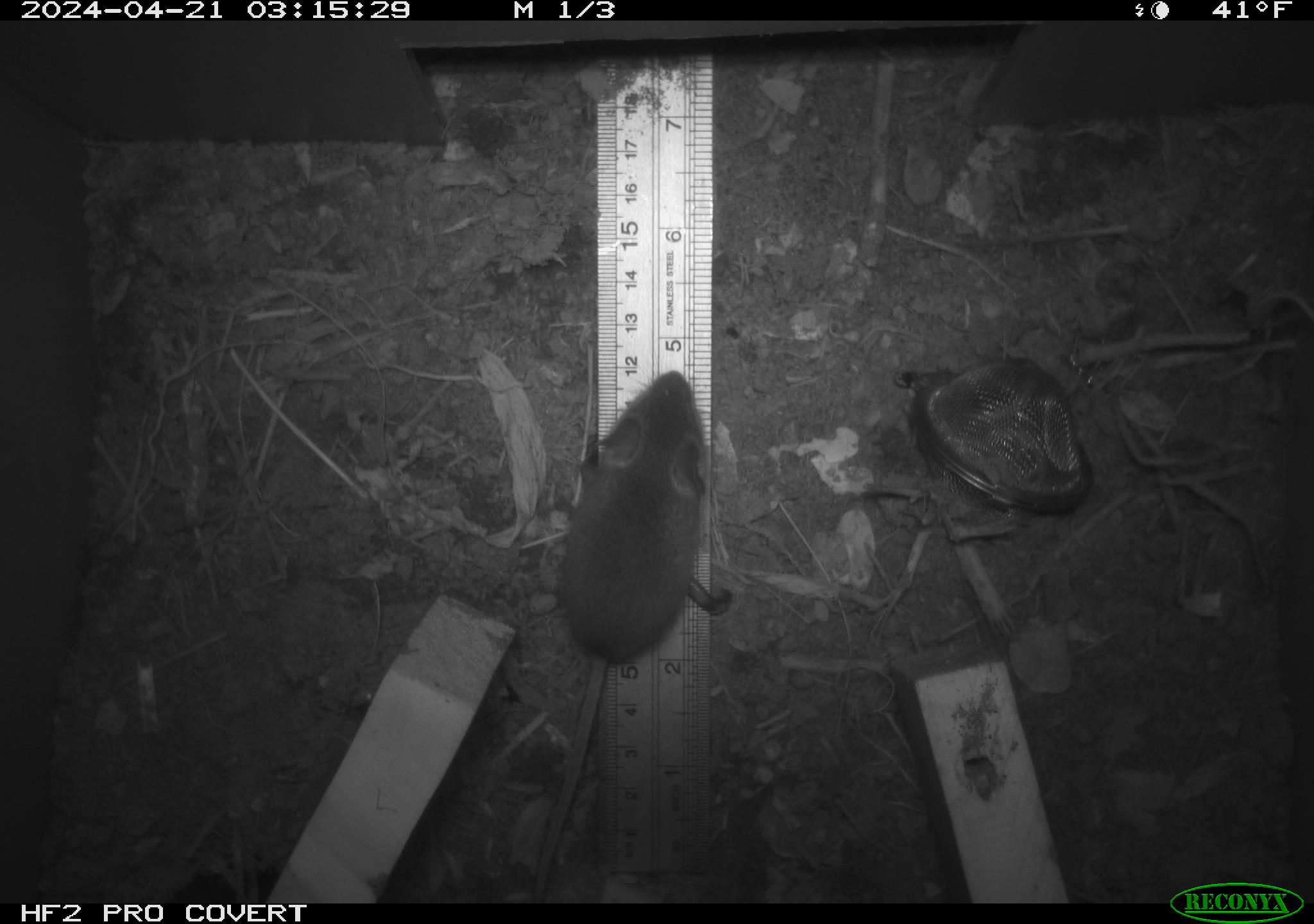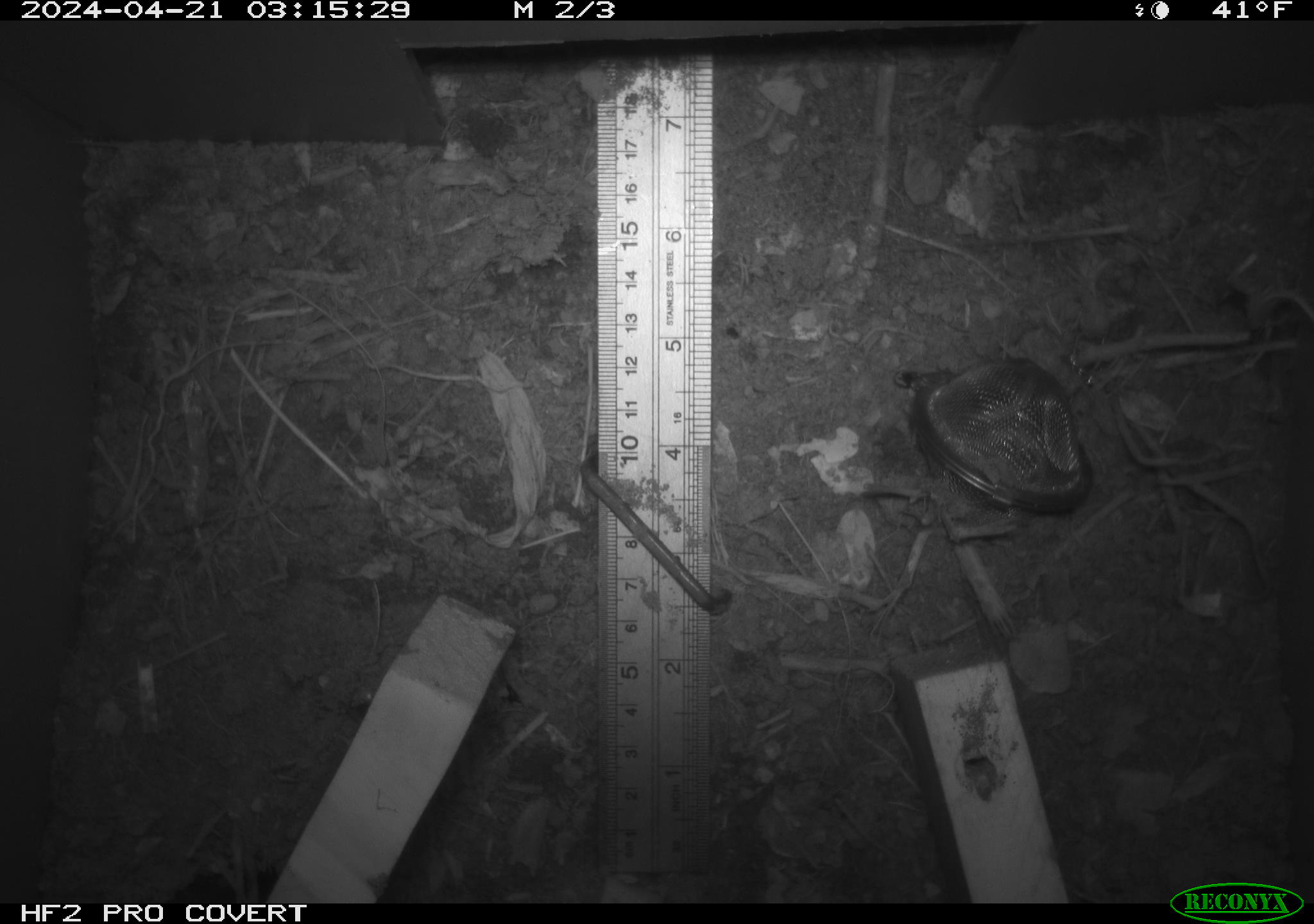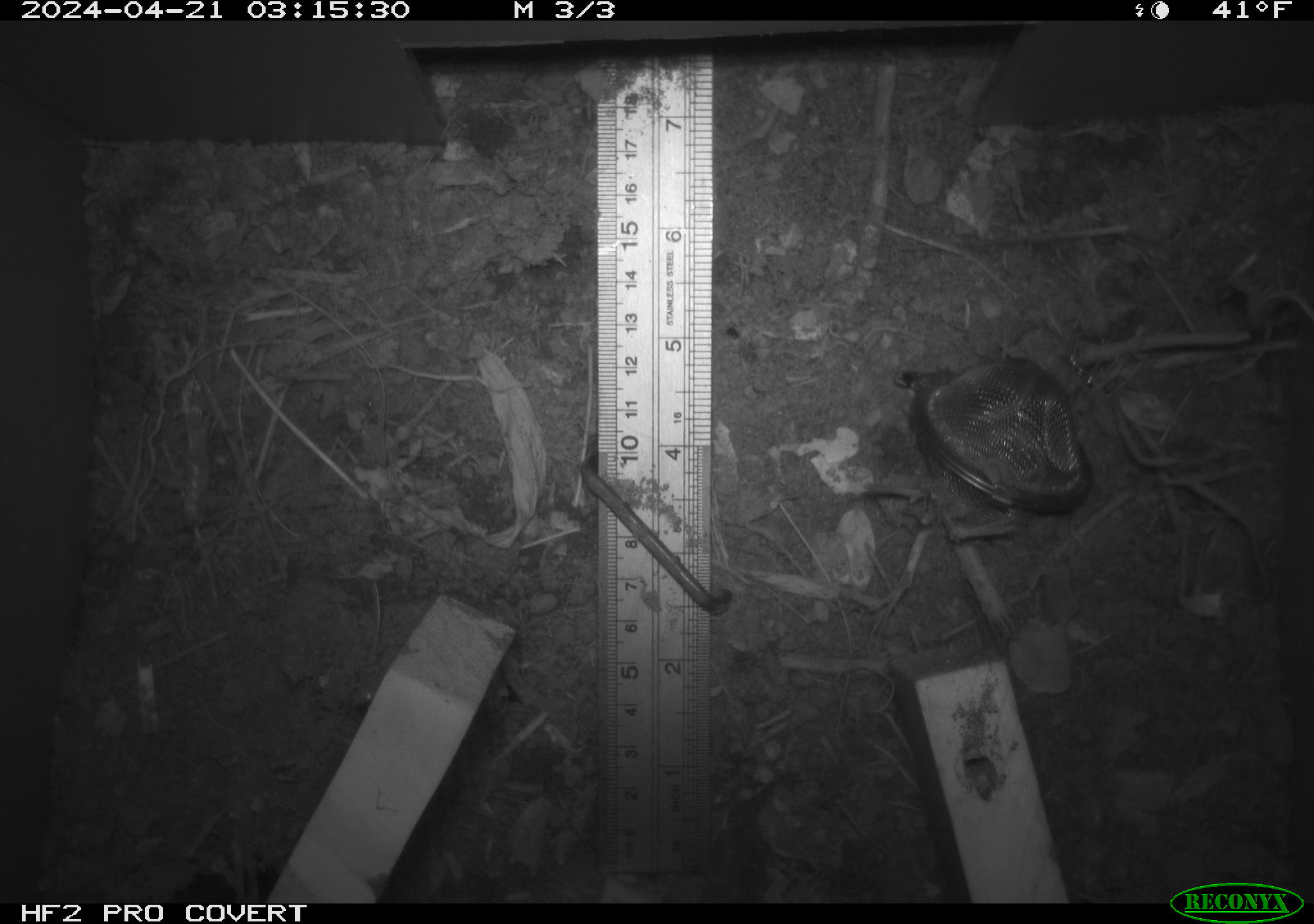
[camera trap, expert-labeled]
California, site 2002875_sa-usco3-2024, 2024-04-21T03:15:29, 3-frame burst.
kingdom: Animalia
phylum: Chordata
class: Mammalia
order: Rodentia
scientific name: Rodentia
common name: mouse species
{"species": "mouse species (Rodentia)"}